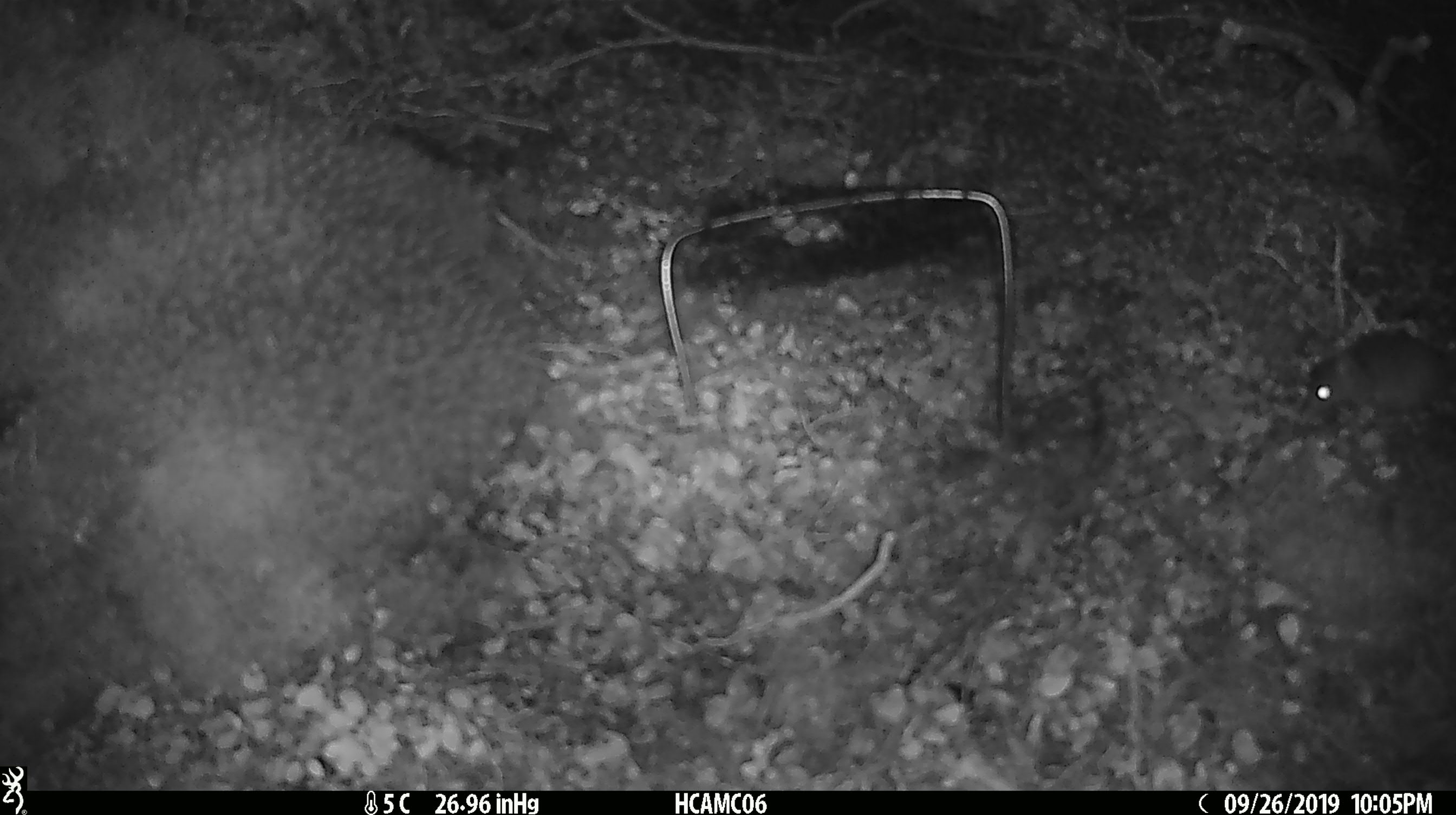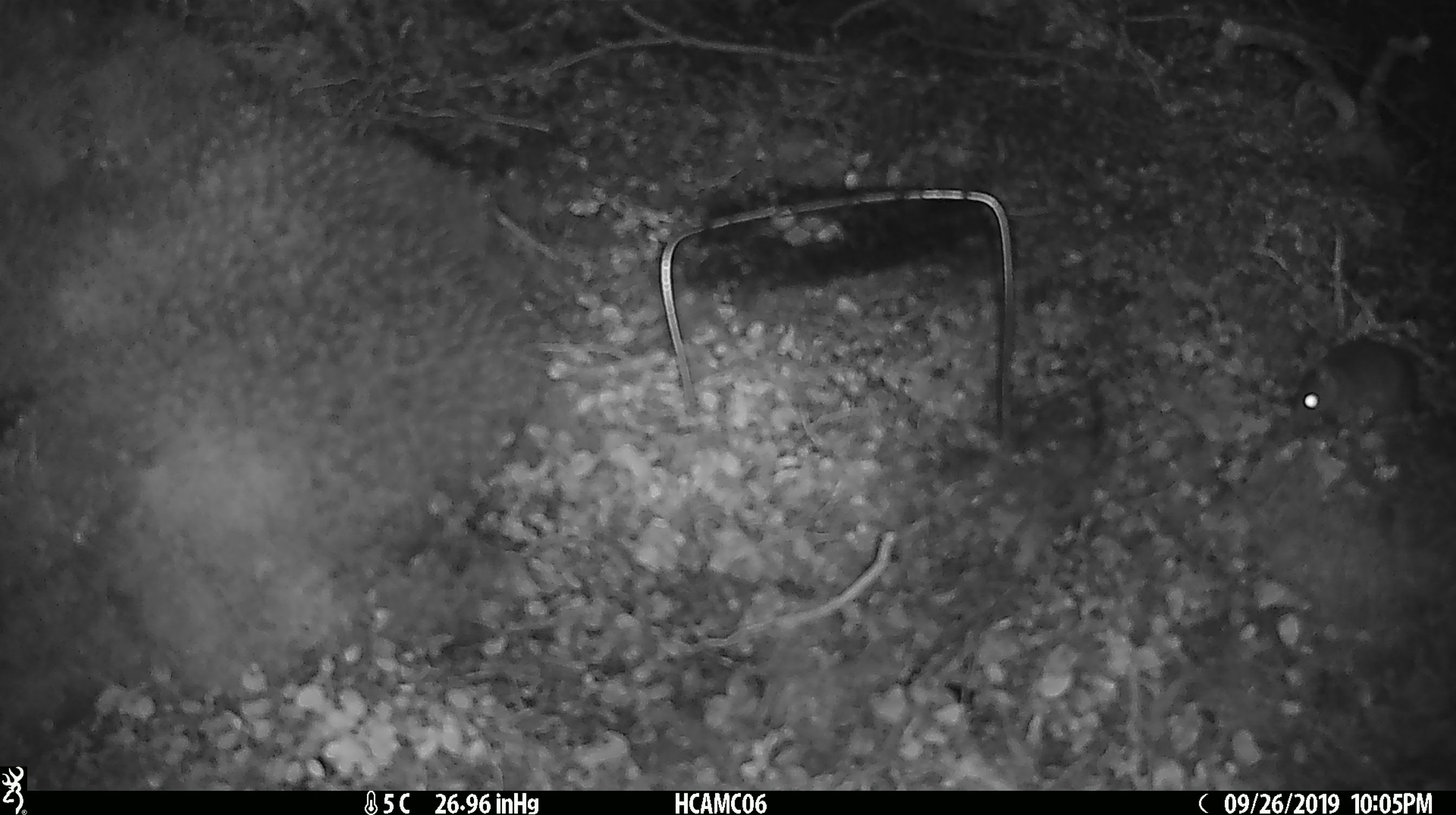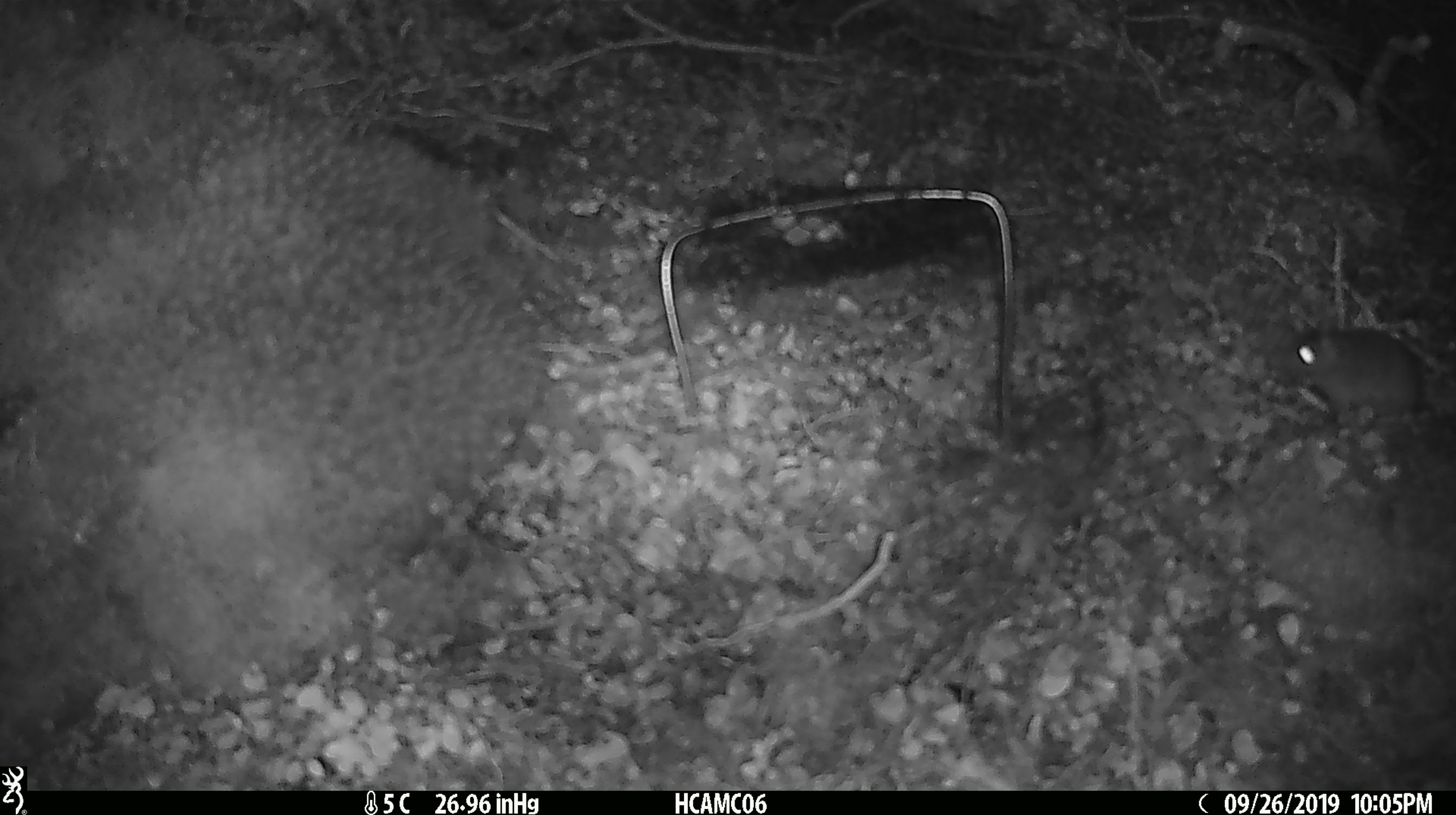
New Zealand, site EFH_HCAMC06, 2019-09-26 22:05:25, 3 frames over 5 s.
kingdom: Animalia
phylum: Chordata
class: Mammalia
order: Rodentia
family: Muridae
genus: Mus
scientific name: Mus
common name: mouse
Mouse (Mus).